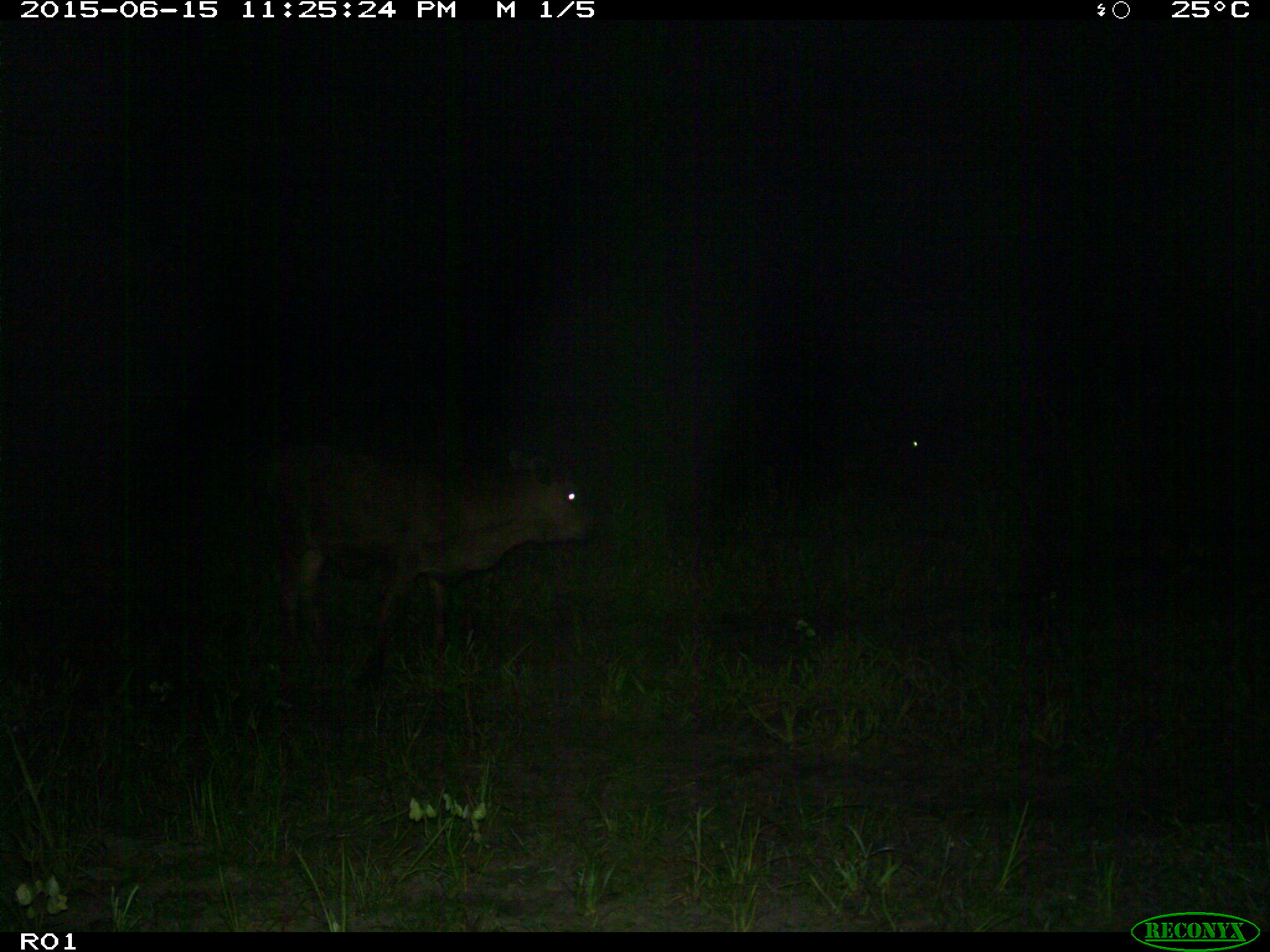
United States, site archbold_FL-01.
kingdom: Animalia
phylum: Chordata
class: Mammalia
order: Artiodactyla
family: Bovidae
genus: Bos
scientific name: Bos taurus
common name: domestic cow